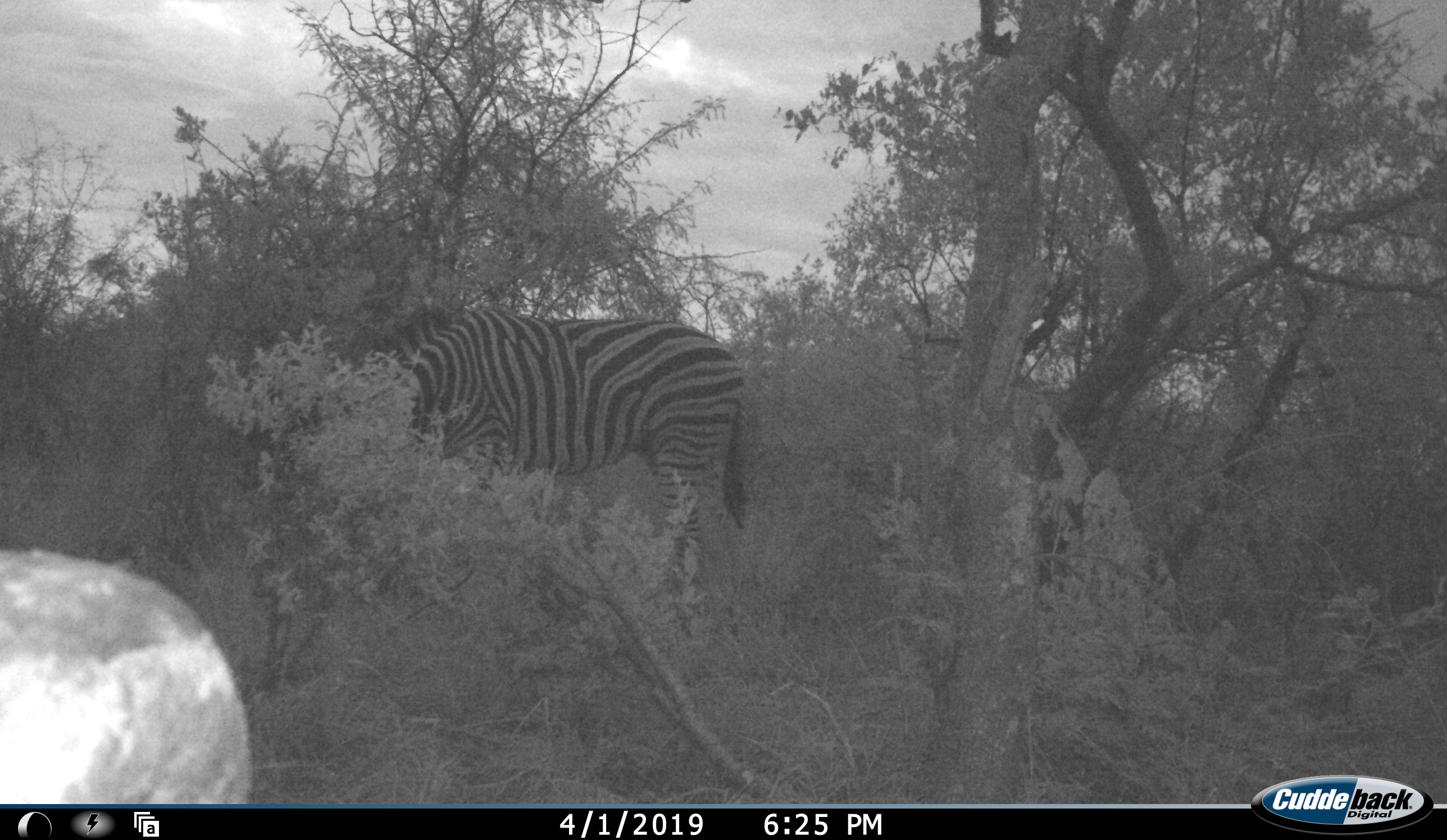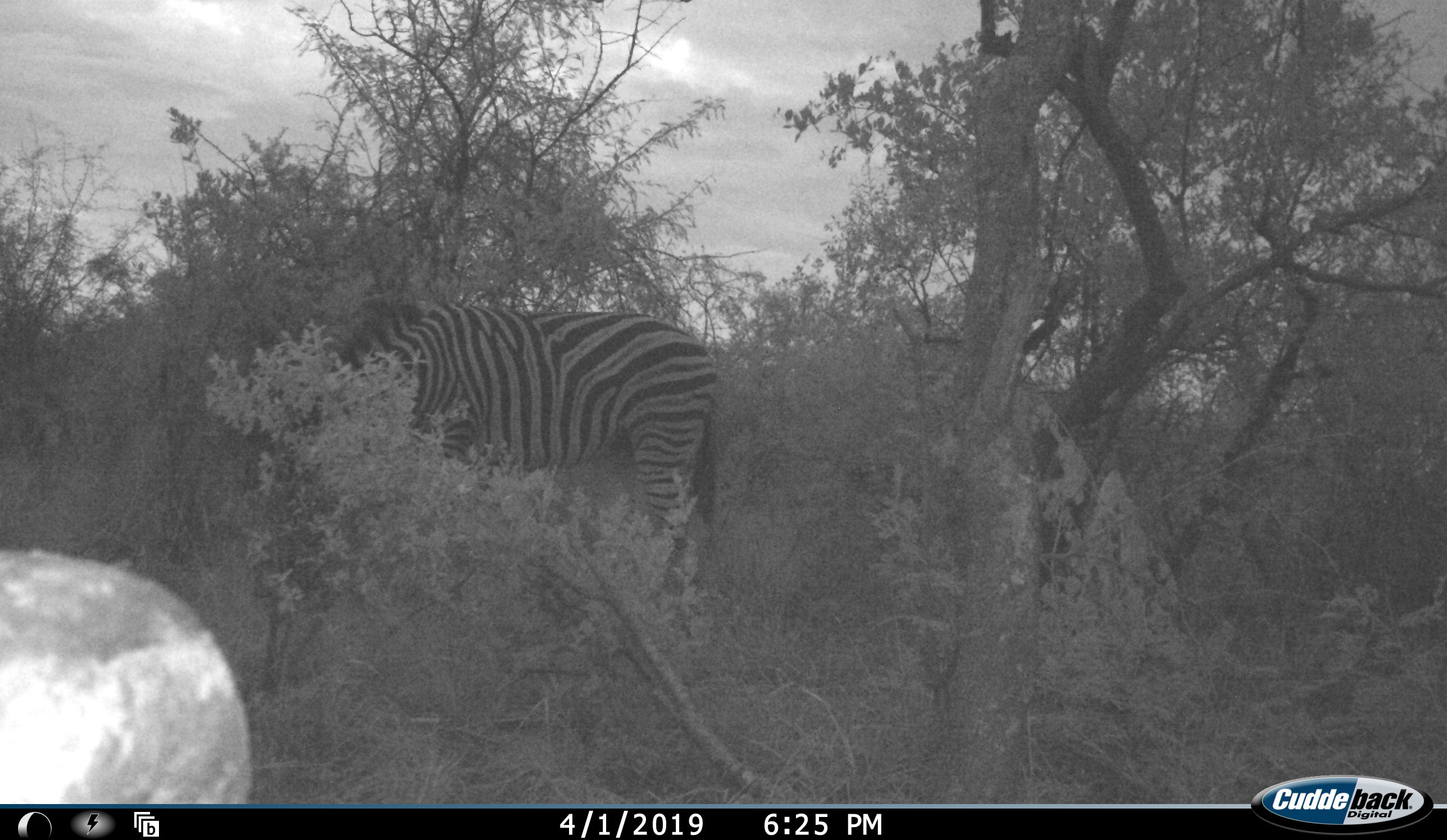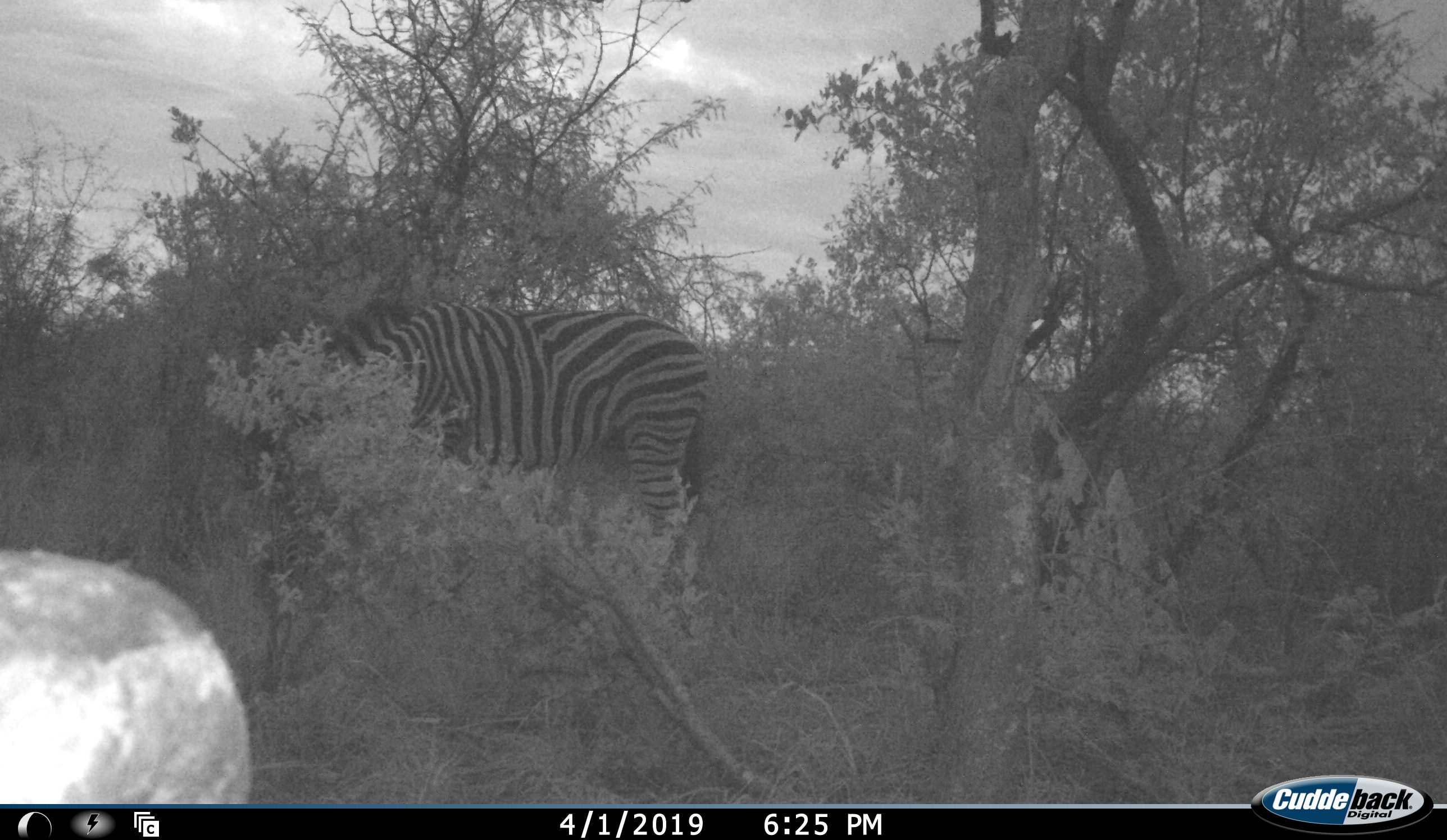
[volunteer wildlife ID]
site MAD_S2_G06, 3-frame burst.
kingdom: Animalia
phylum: Chordata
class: Mammalia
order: Perissodactyla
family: Equidae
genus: Equus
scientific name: Equus quagga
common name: plains zebra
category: zebraplains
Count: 1.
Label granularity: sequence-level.